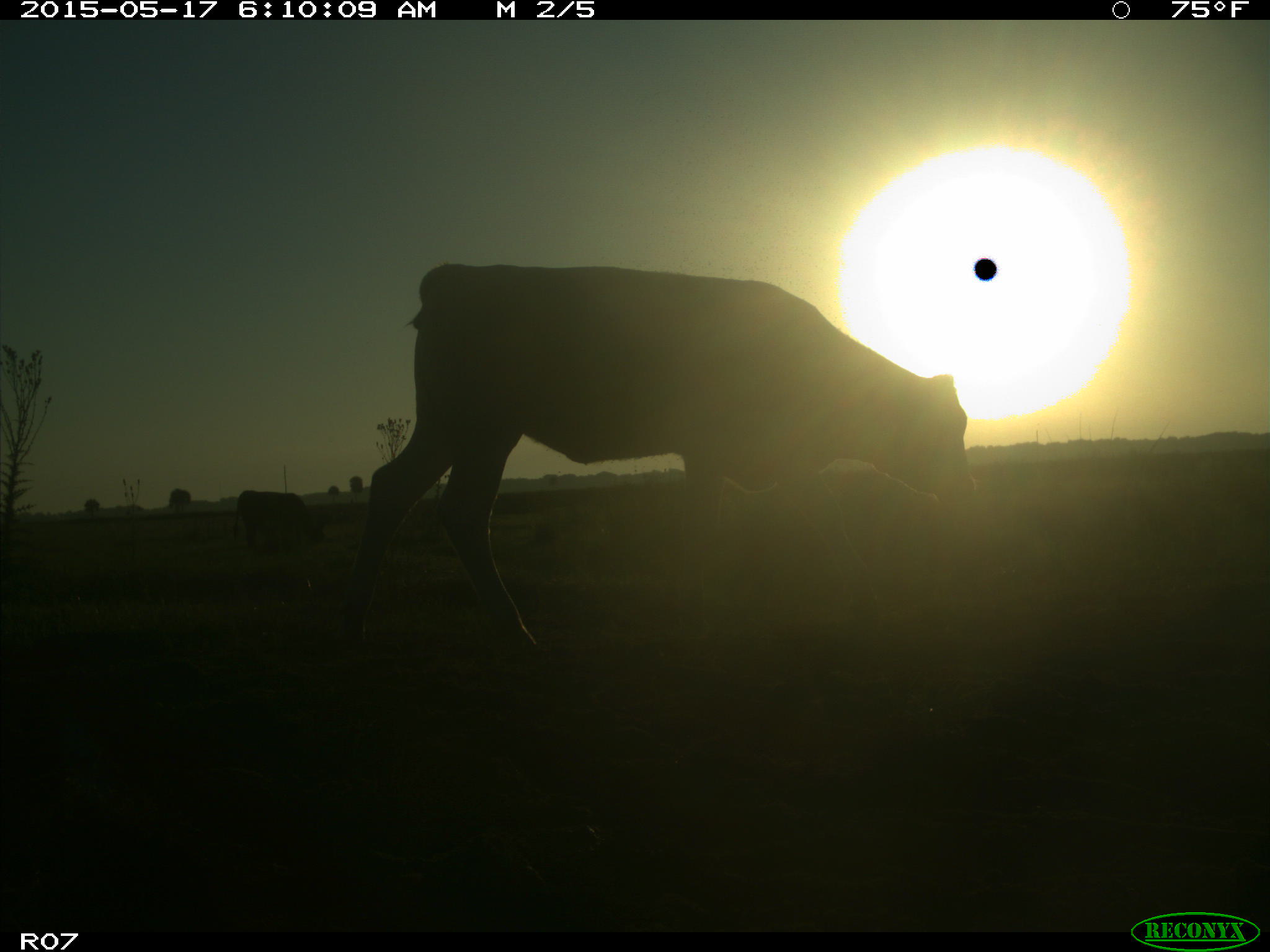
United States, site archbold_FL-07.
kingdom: Animalia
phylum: Chordata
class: Mammalia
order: Artiodactyla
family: Bovidae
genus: Bos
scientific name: Bos taurus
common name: domestic cow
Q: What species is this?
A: Bos taurus (domestic cow).